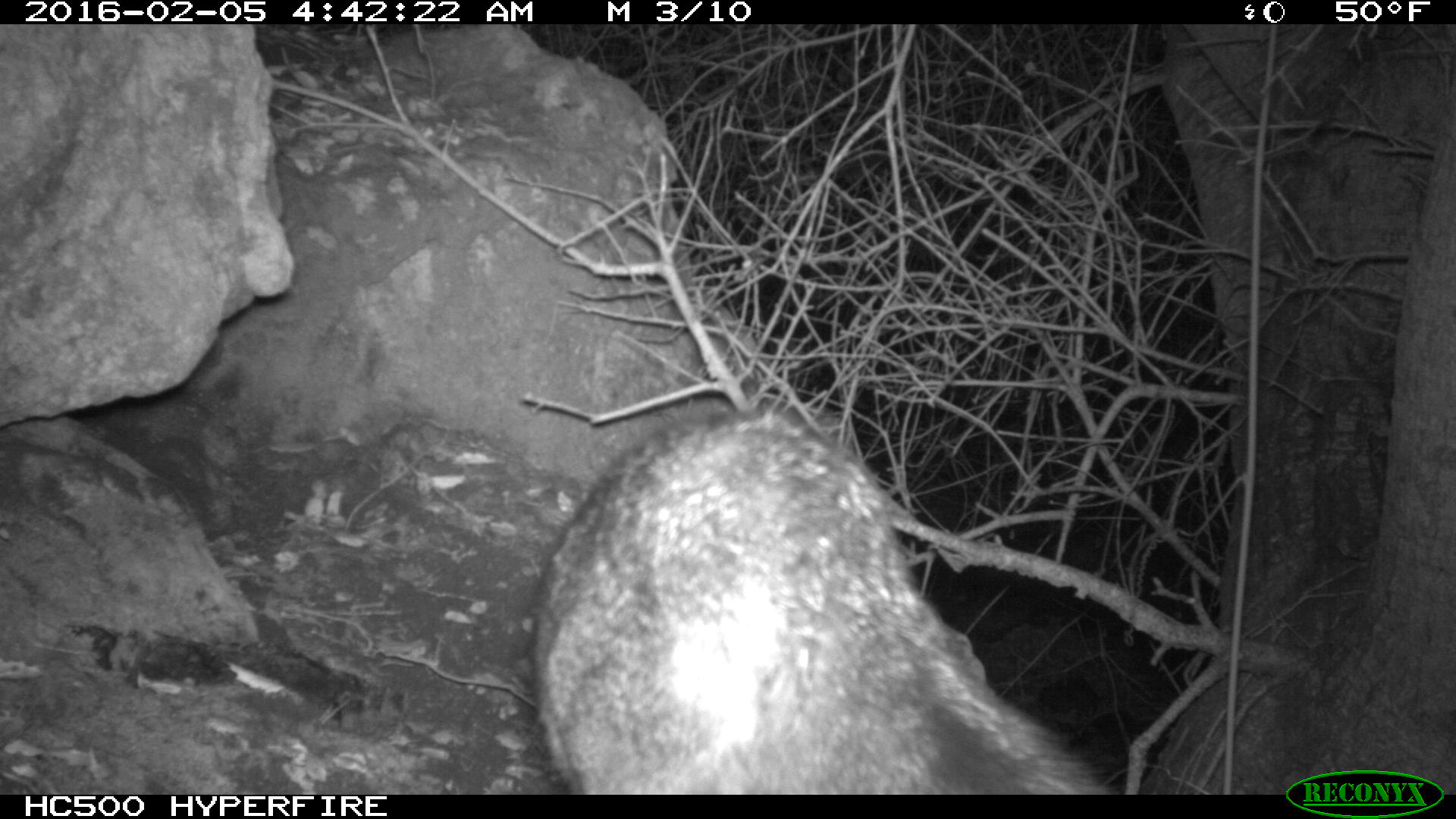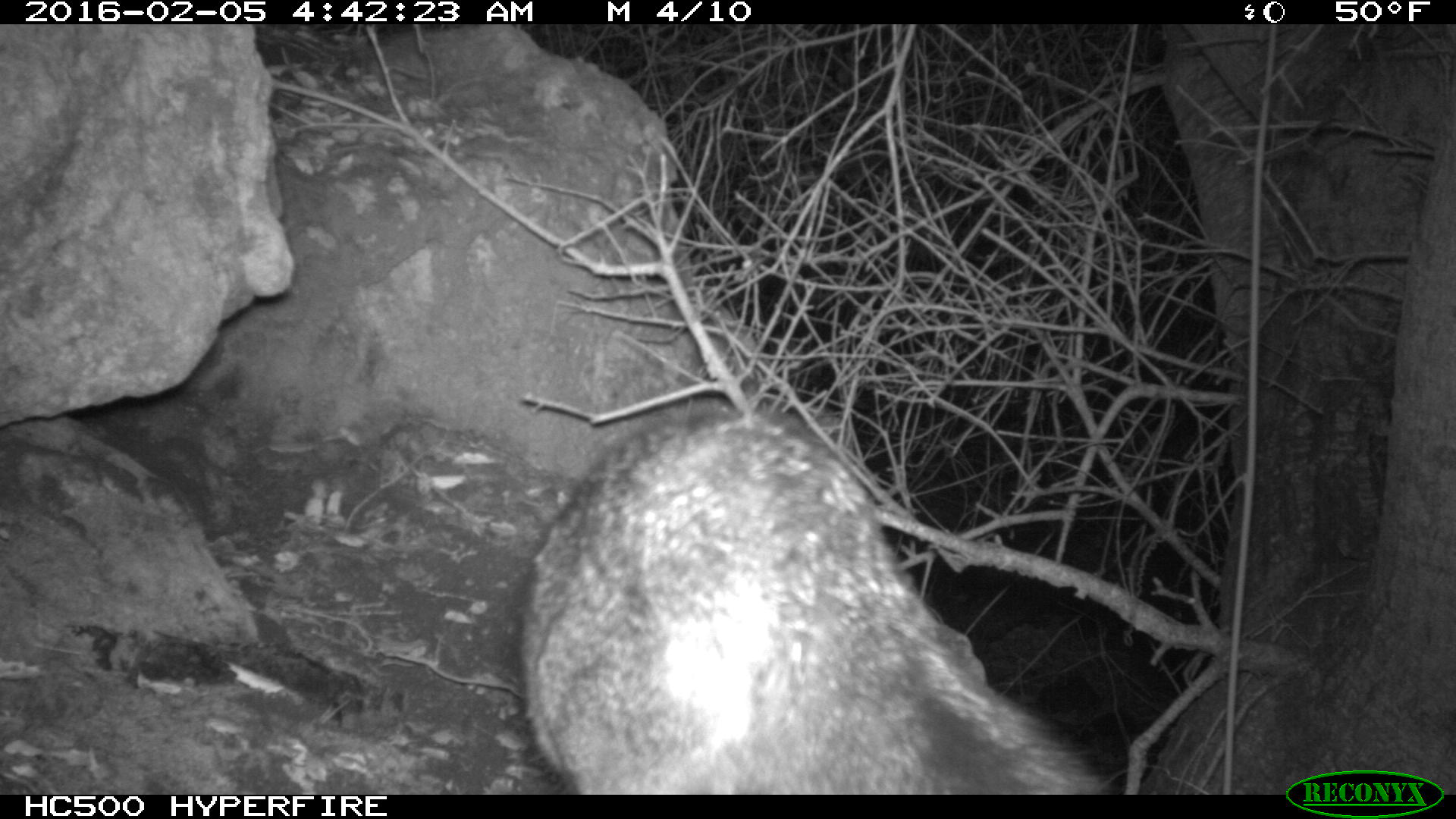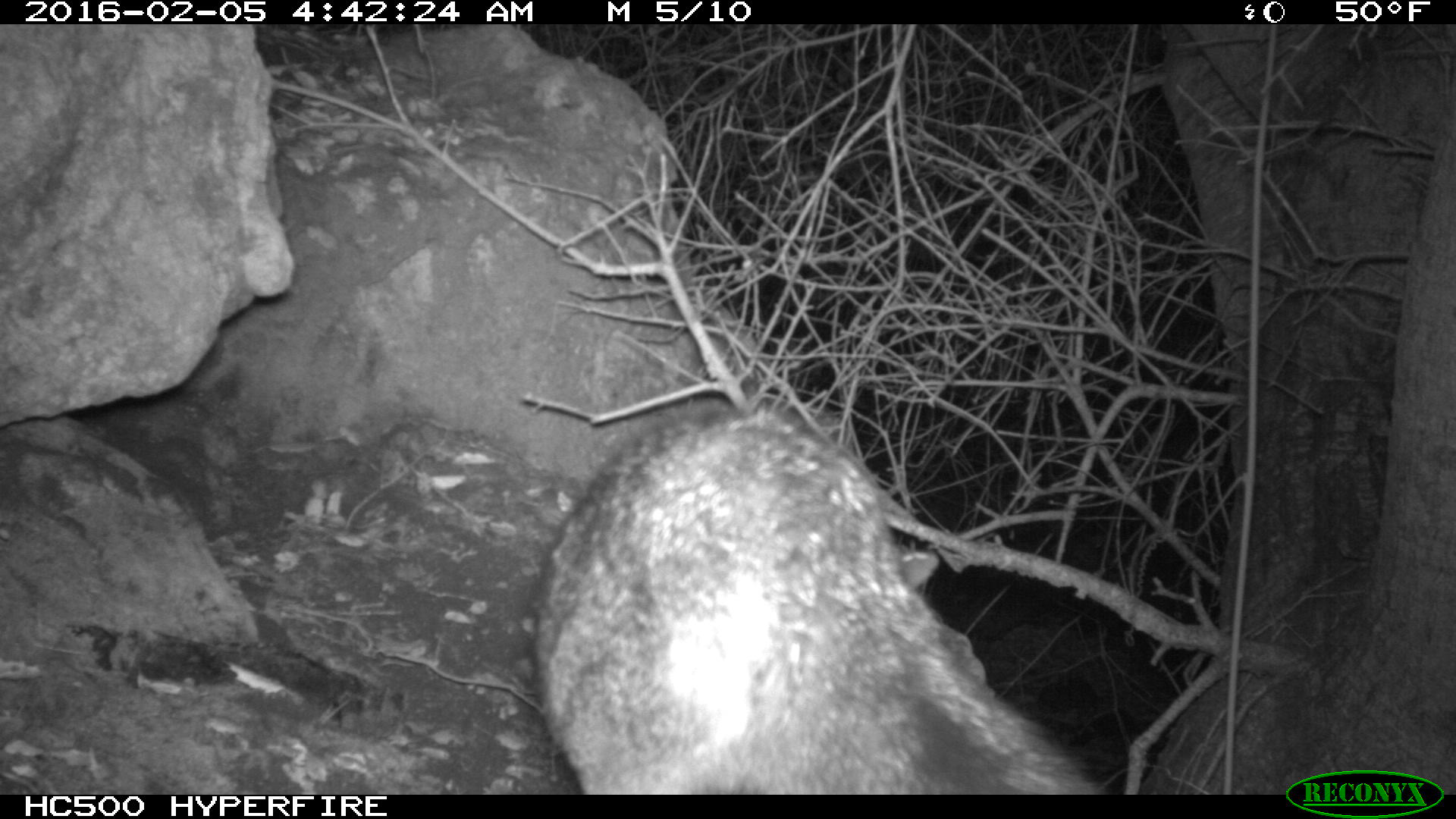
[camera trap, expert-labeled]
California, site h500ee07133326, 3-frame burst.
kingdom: Animalia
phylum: Chordata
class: Mammalia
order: Carnivora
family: Canidae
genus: Urocyon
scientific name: Urocyon littoralis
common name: island fox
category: fox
Fox (island fox) (Urocyon littoralis).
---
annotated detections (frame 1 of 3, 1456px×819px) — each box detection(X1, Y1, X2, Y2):
fox: detection(530, 408, 1115, 795)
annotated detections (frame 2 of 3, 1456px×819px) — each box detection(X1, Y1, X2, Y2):
fox: detection(513, 403, 1117, 792)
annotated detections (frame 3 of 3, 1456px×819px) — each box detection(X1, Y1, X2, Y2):
fox: detection(530, 408, 1115, 795)